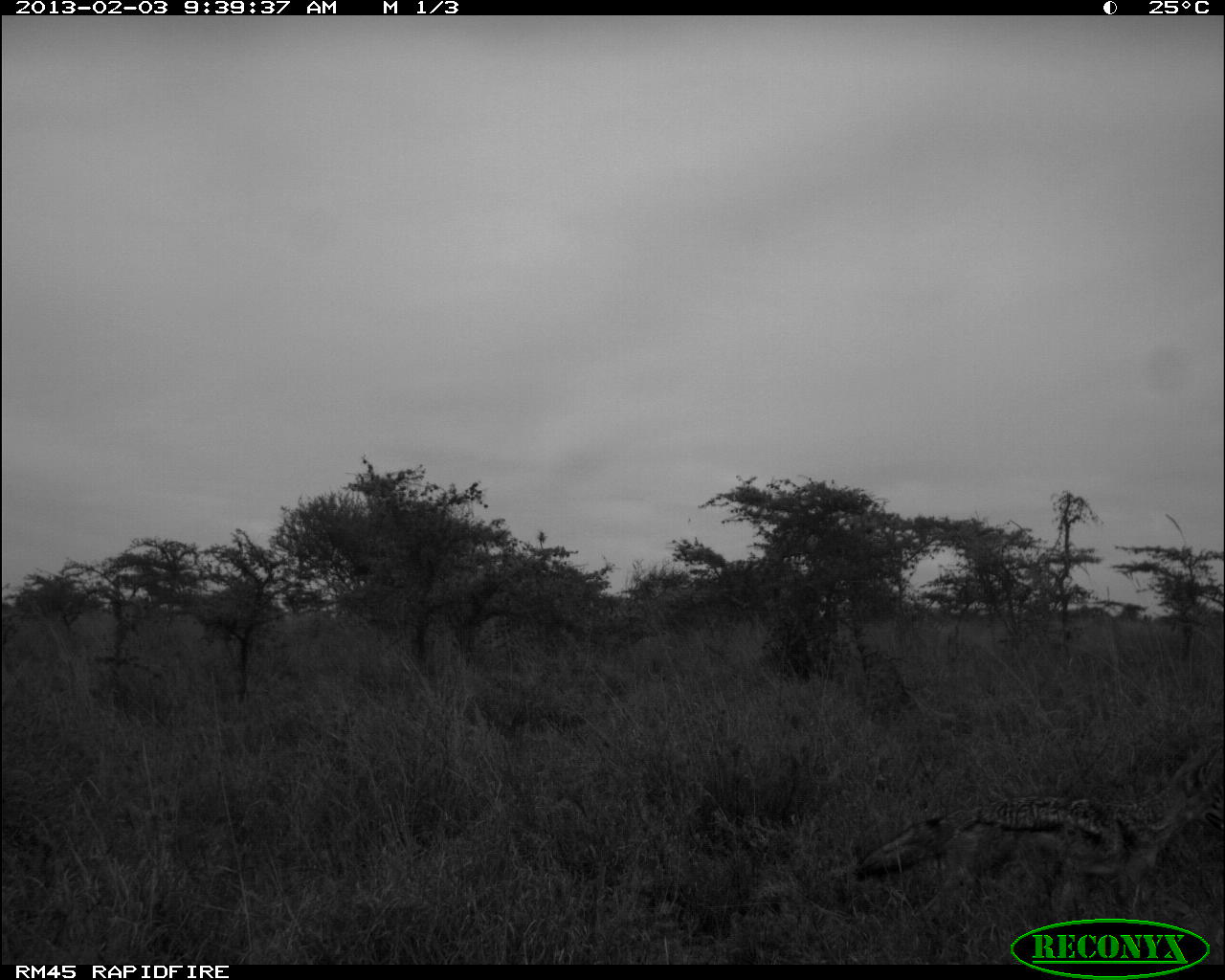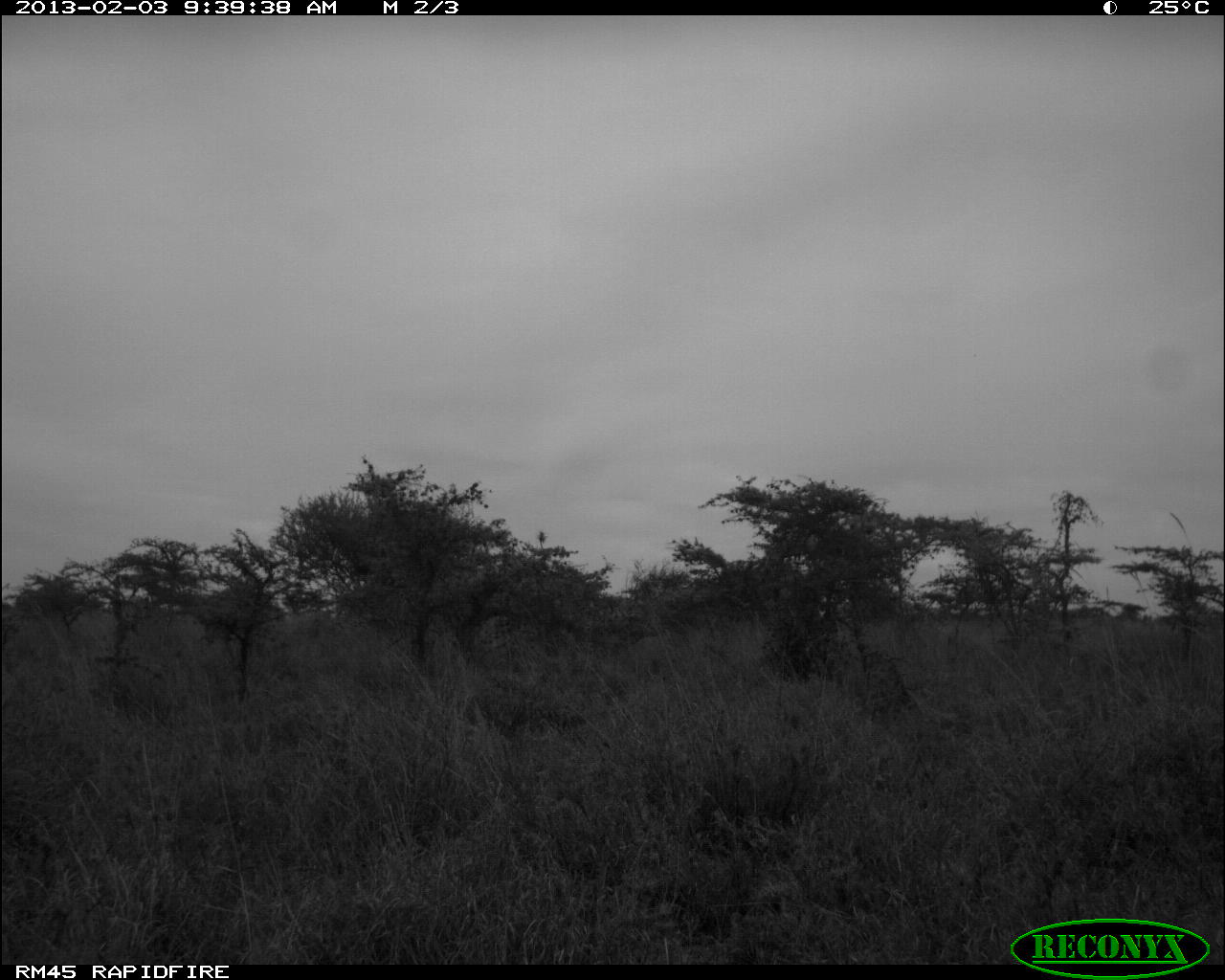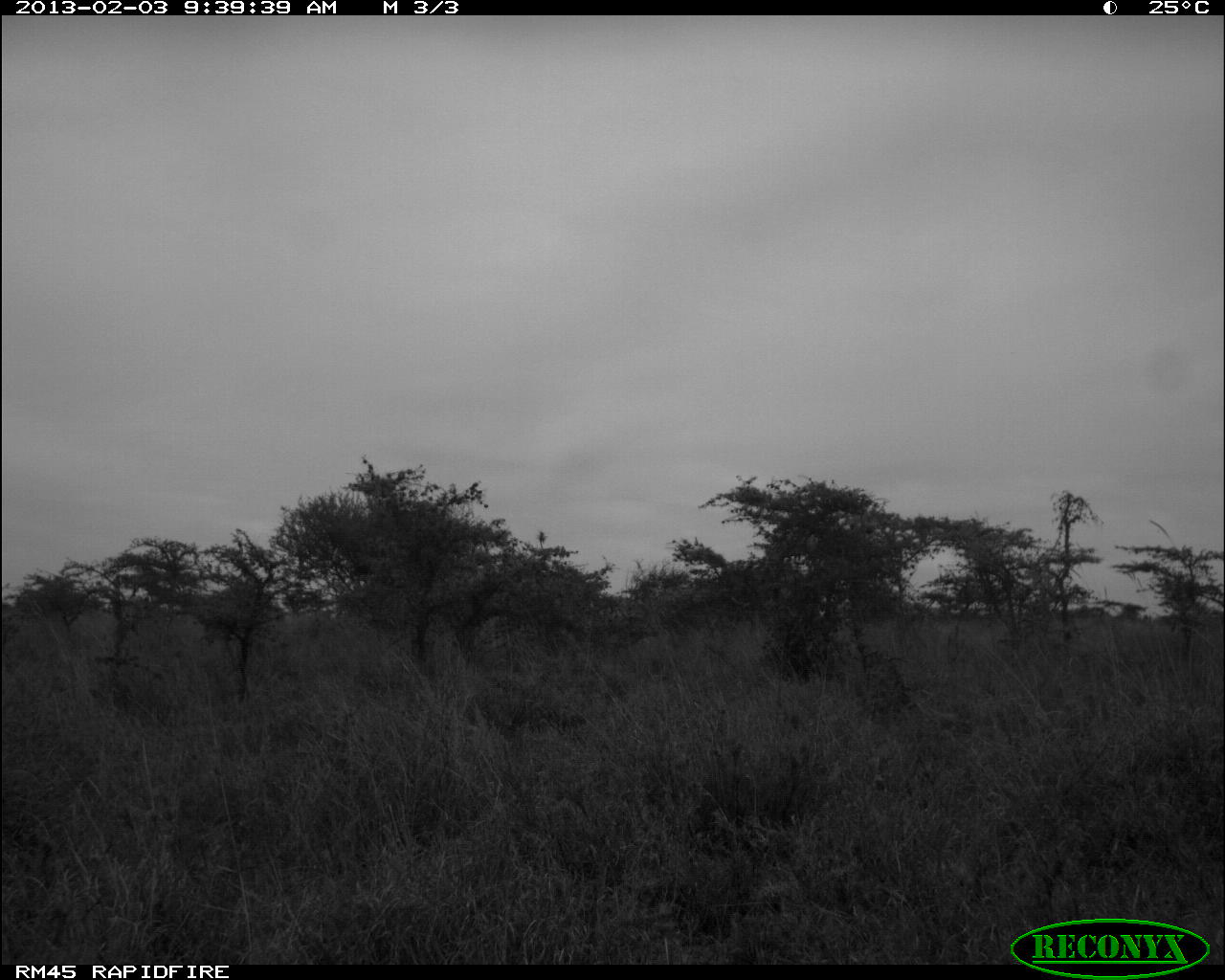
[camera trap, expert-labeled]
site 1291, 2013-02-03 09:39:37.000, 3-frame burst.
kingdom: Animalia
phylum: Chordata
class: Mammalia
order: Carnivora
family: Canidae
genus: Lupulella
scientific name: Lupulella mesomelas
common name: black-backed jackal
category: canis mesomelas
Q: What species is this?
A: Canis mesomelas (black-backed jackal) (Lupulella mesomelas).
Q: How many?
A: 1.